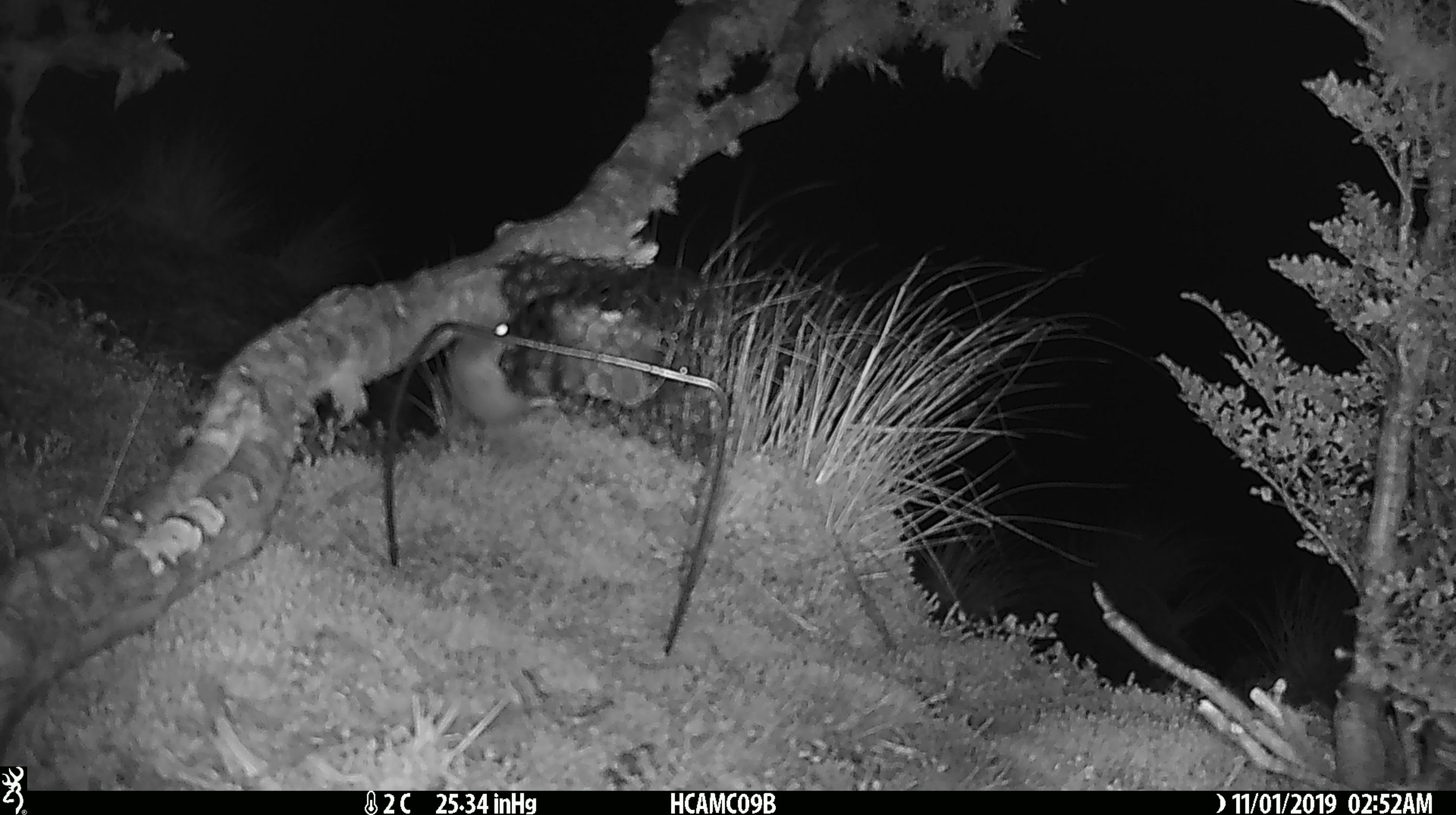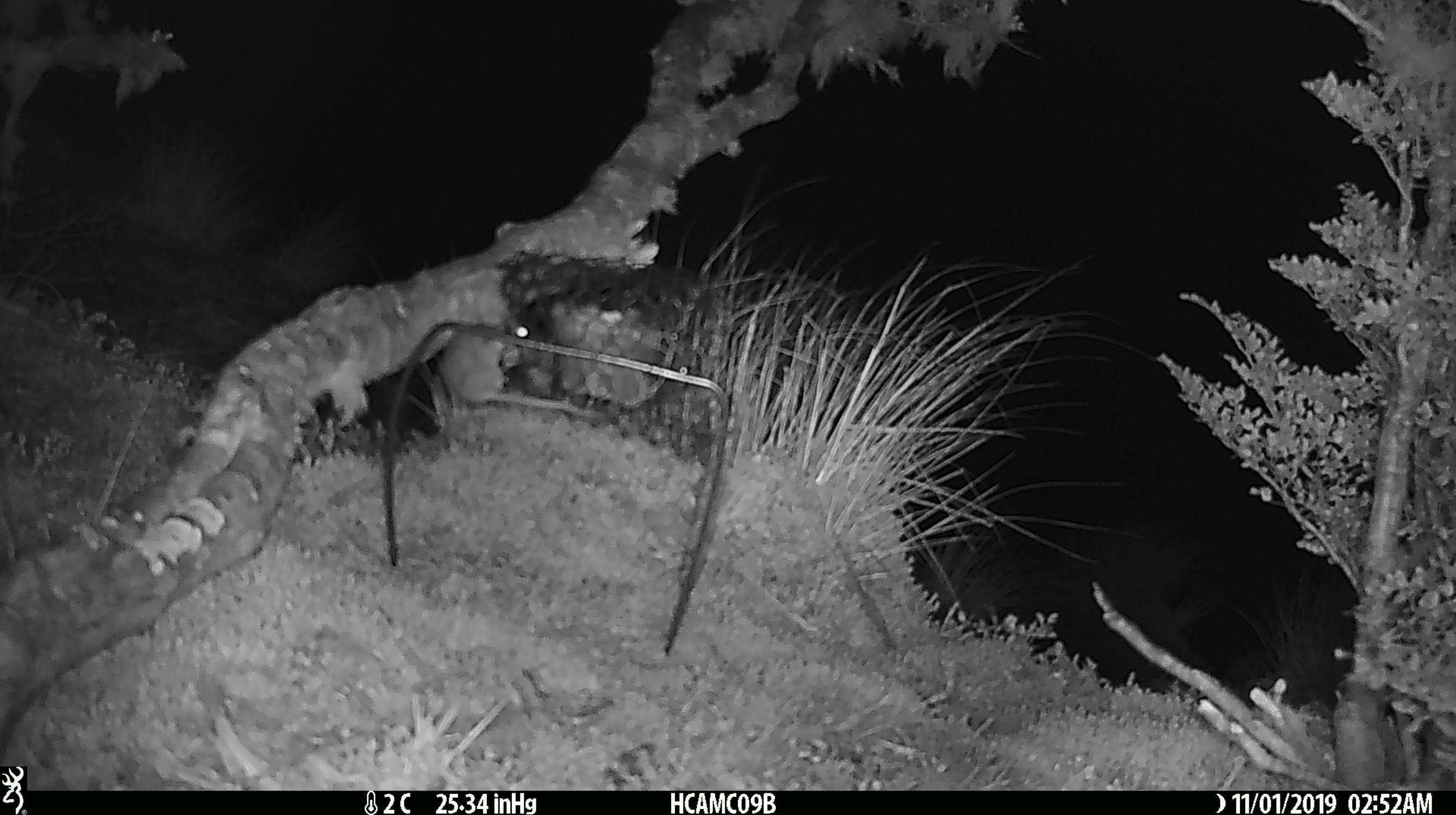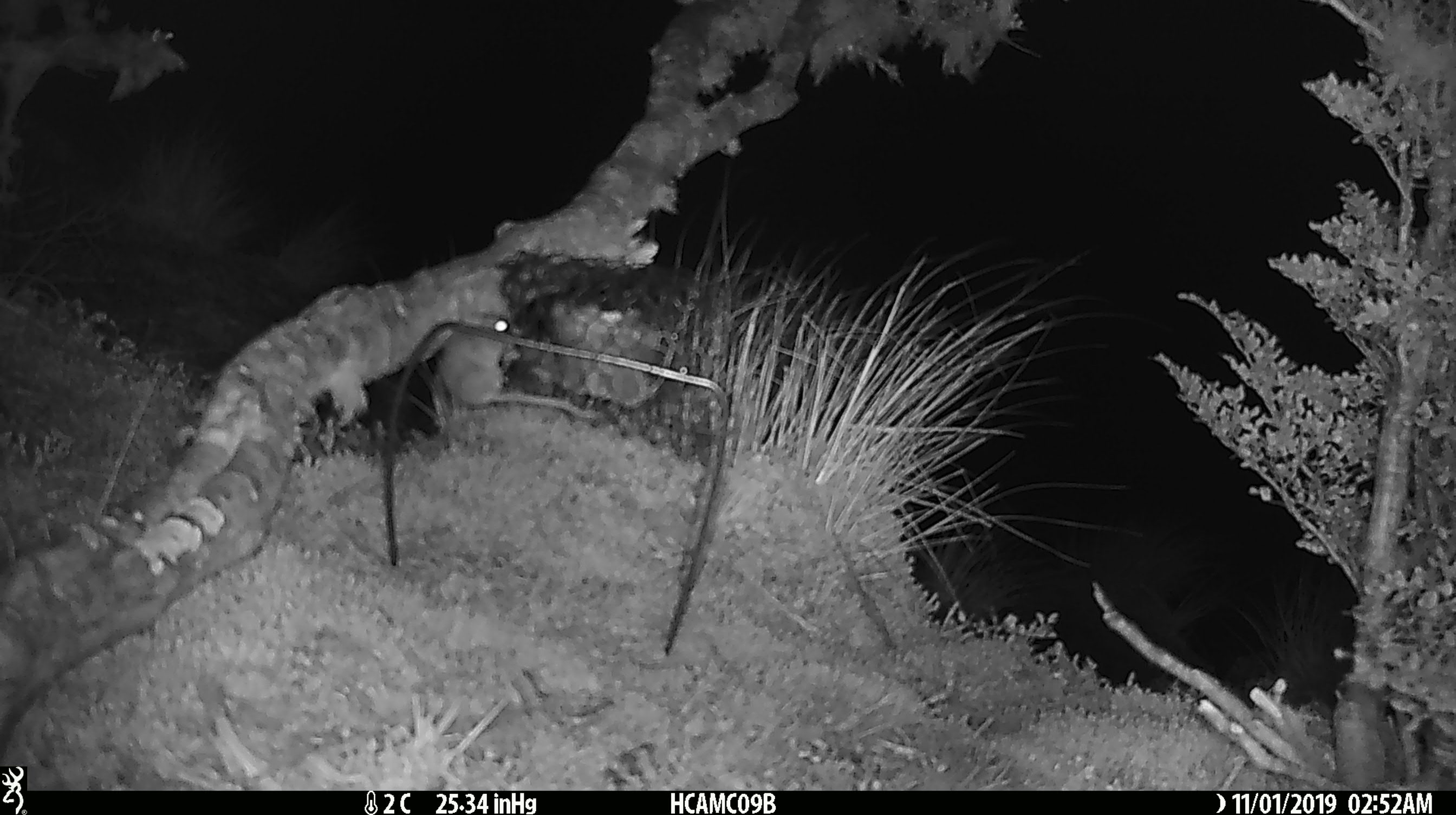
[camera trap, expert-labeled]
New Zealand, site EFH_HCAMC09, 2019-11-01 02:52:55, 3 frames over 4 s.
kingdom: Animalia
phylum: Chordata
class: Mammalia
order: Rodentia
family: Muridae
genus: Mus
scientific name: Mus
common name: mouse